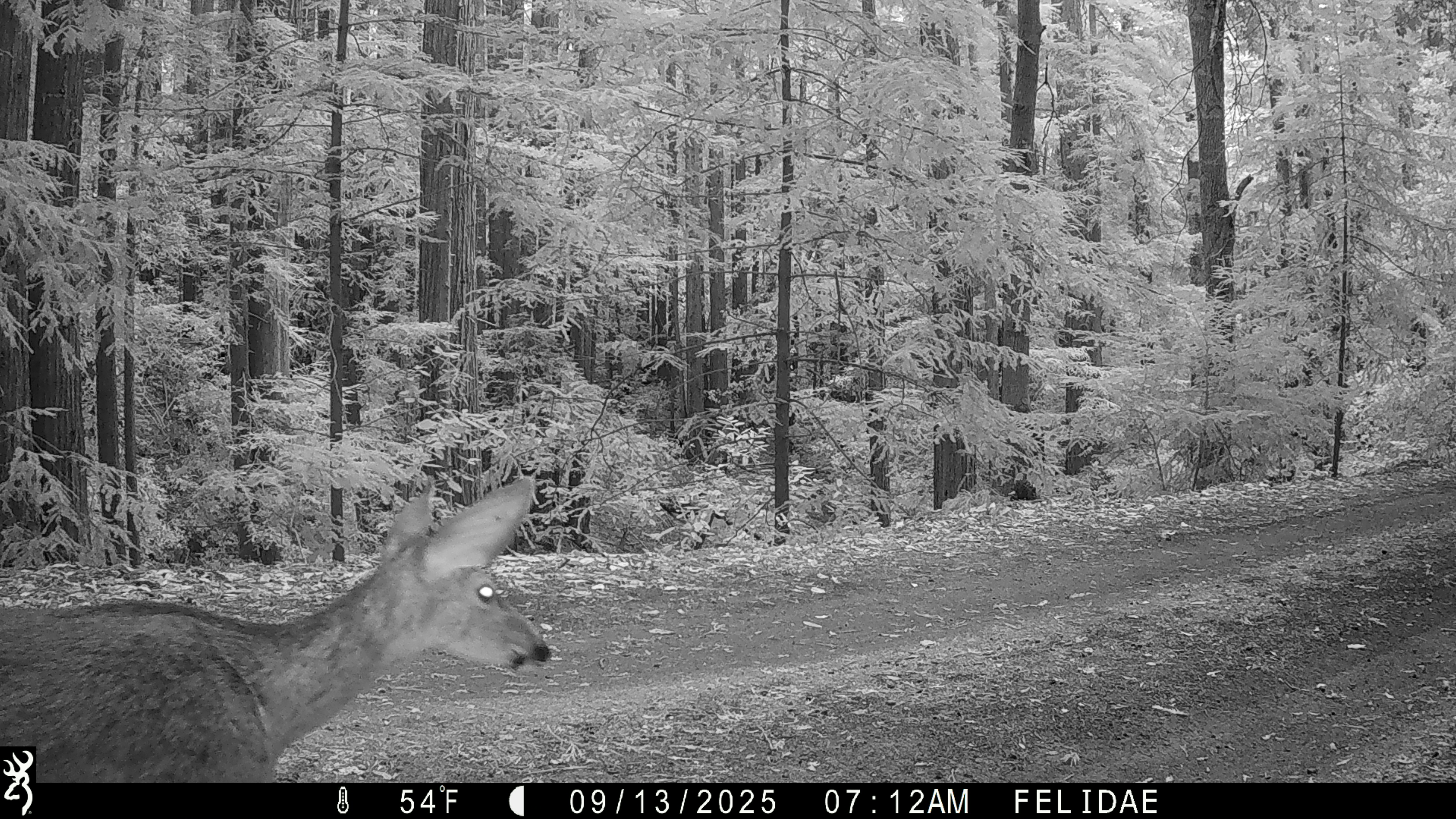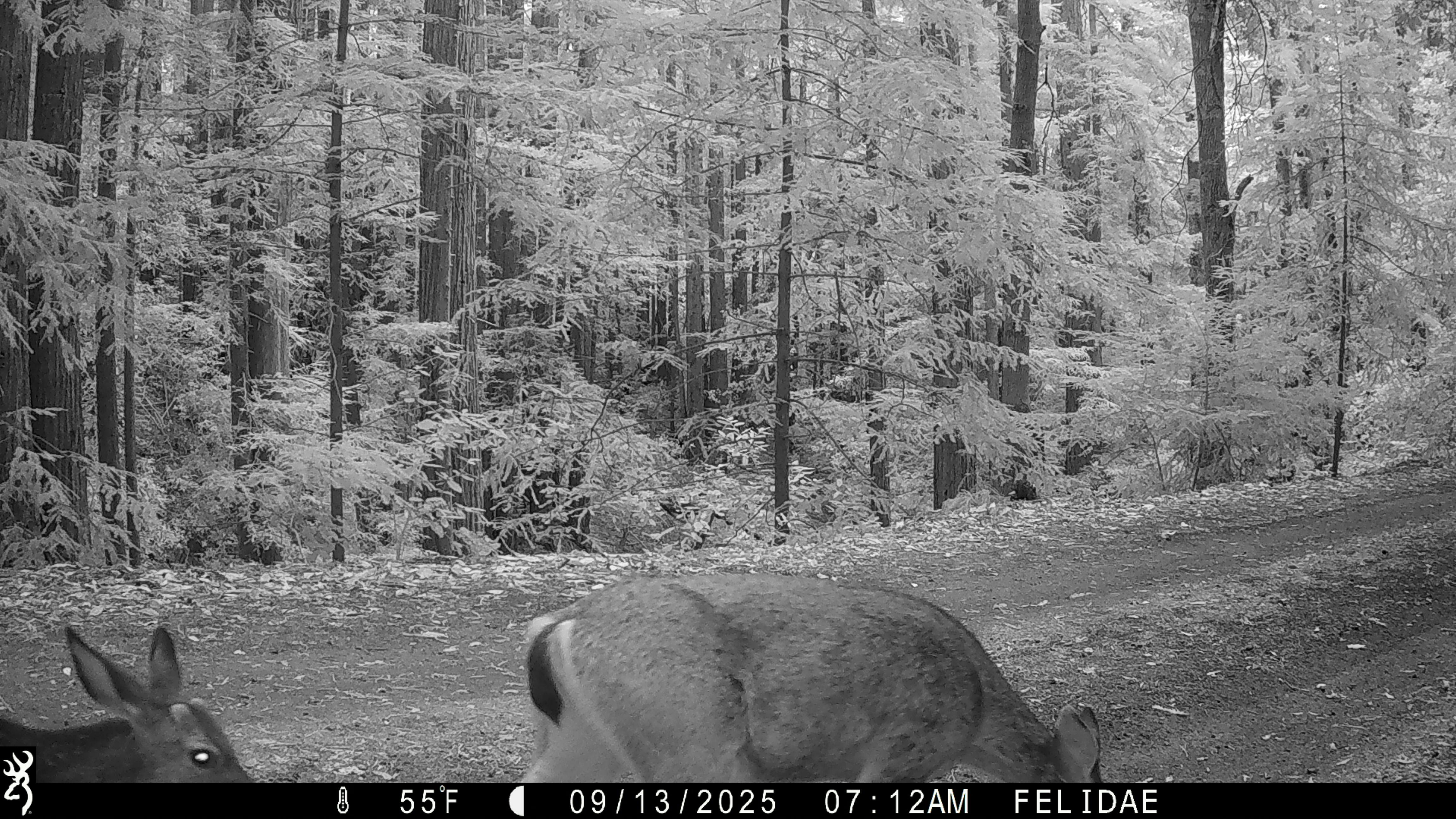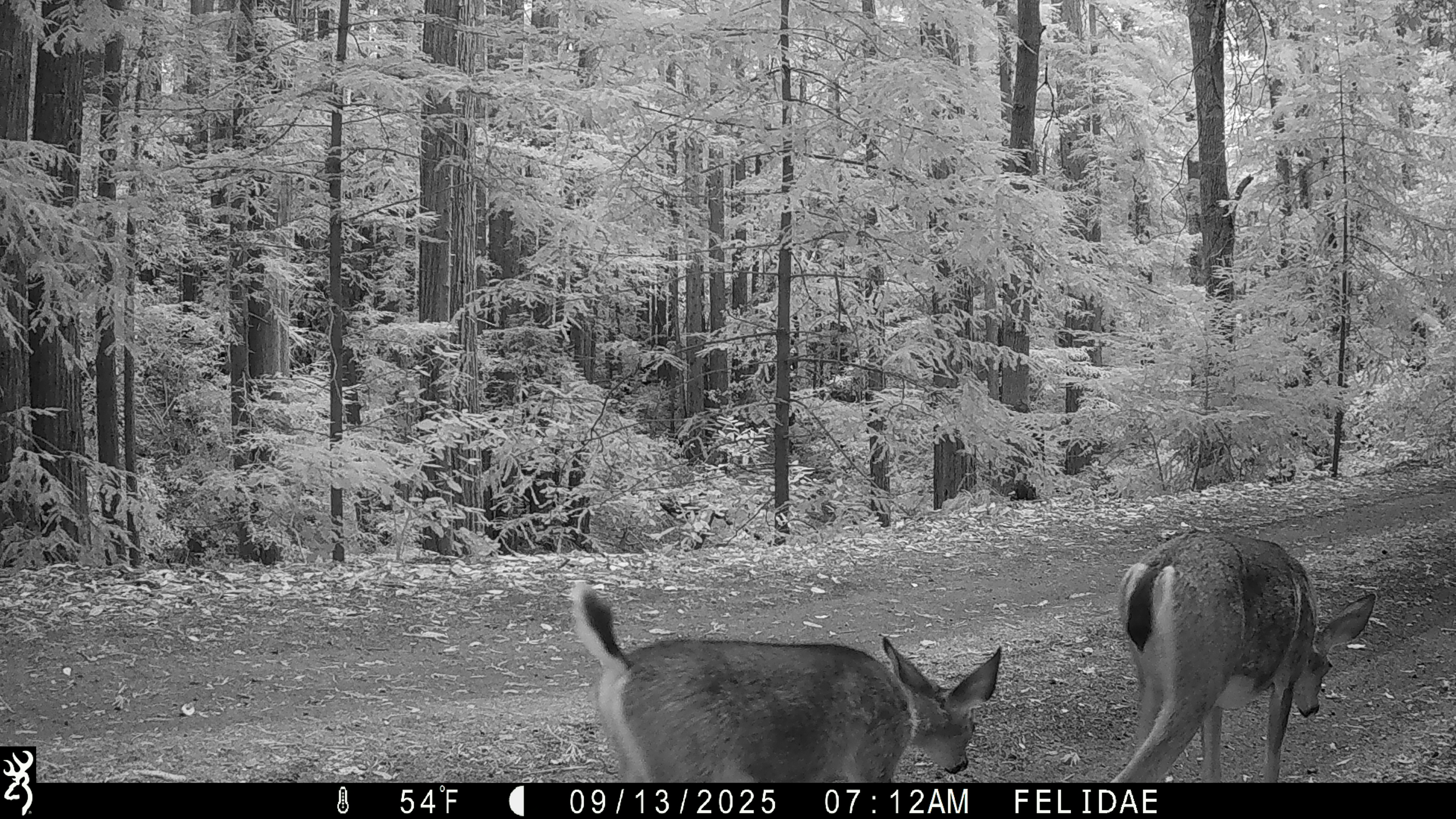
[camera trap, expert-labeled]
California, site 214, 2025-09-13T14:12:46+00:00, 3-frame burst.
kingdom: Animalia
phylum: Chordata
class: Mammalia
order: Artiodactyla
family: Cervidae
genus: Odocoileus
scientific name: Odocoileus hemionus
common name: mule deer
Mule deer (Odocoileus hemionus).